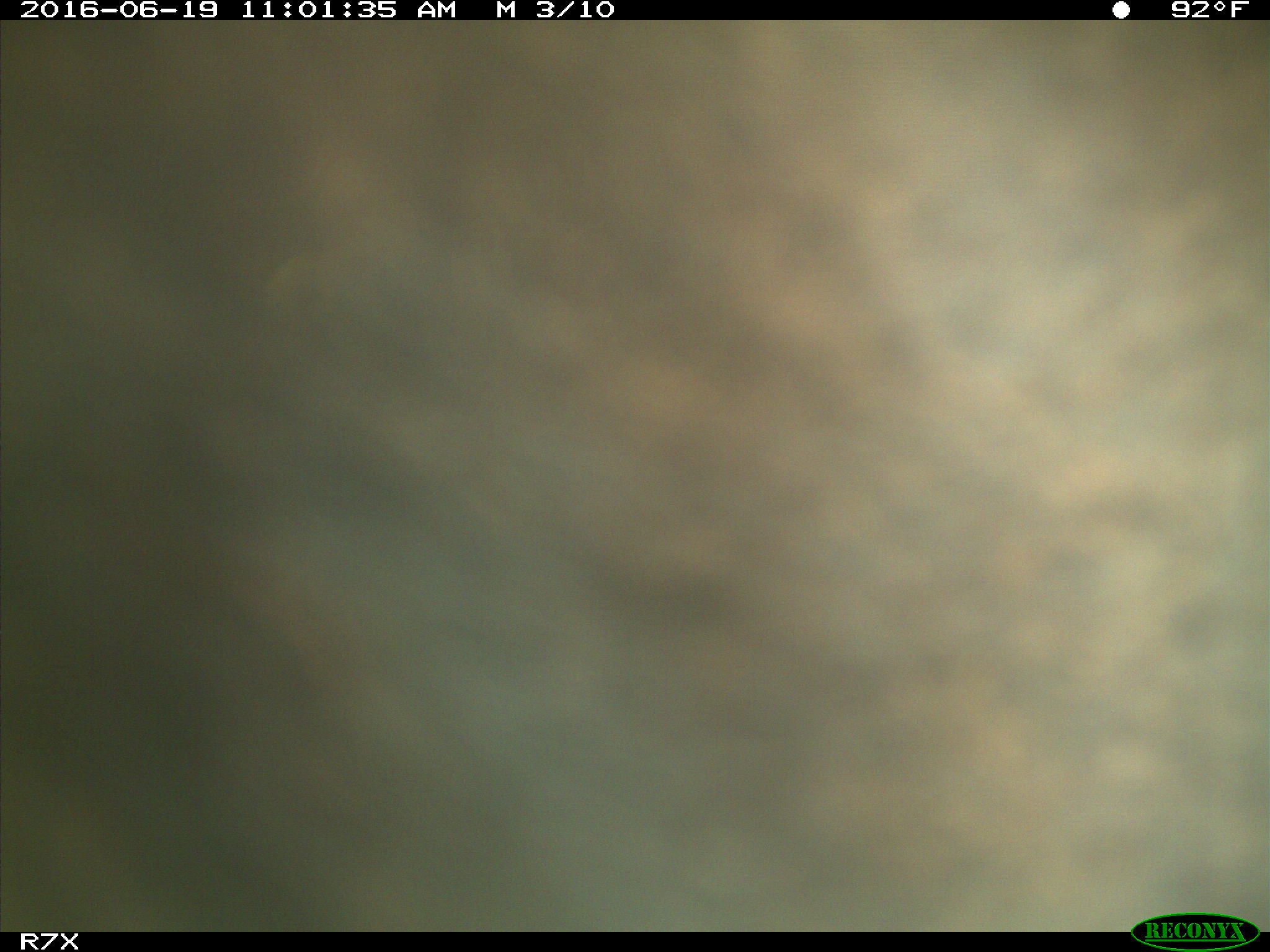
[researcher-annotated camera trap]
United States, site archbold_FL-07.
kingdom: Animalia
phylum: Chordata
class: Mammalia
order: Artiodactyla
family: Bovidae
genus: Bos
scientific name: Bos taurus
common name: domestic cow